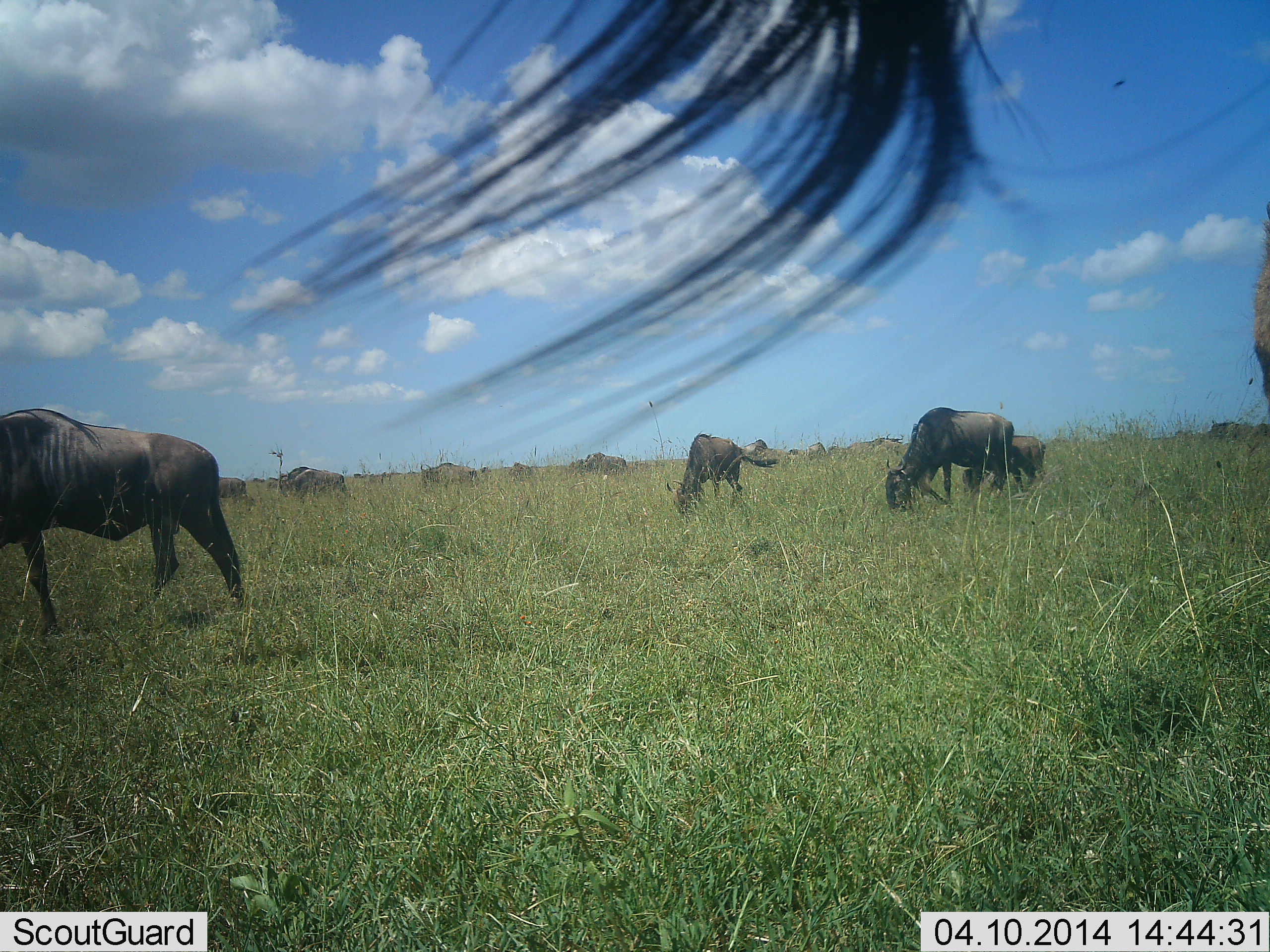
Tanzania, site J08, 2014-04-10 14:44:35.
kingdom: Animalia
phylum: Chordata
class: Mammalia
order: Artiodactyla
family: Bovidae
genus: Connochaetes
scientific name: Connochaetes taurinus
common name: blue wildebeest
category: wildebeest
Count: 10.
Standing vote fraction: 27%.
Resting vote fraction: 0%.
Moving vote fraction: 18%.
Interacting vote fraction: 0%.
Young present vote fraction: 27%.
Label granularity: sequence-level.